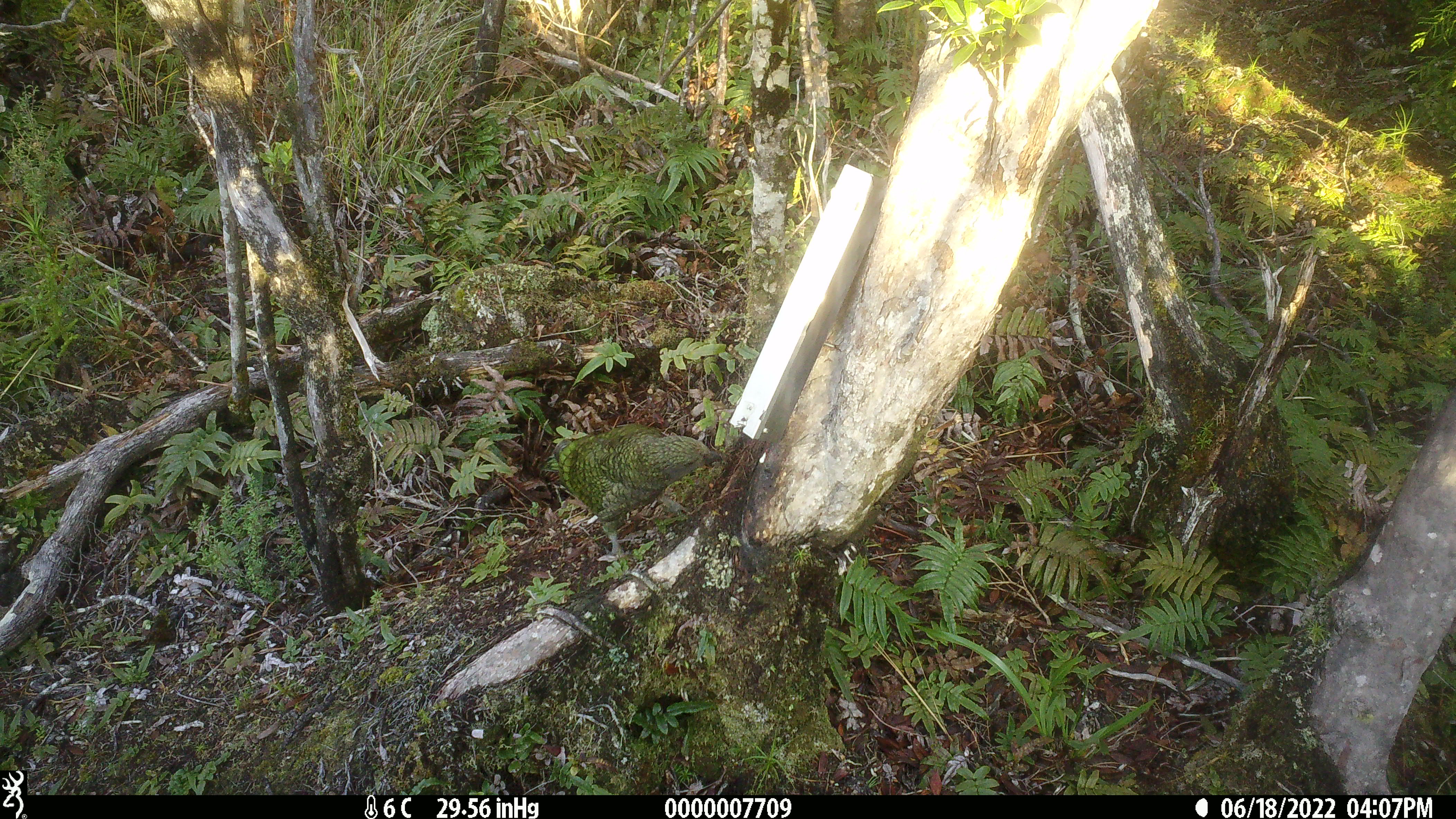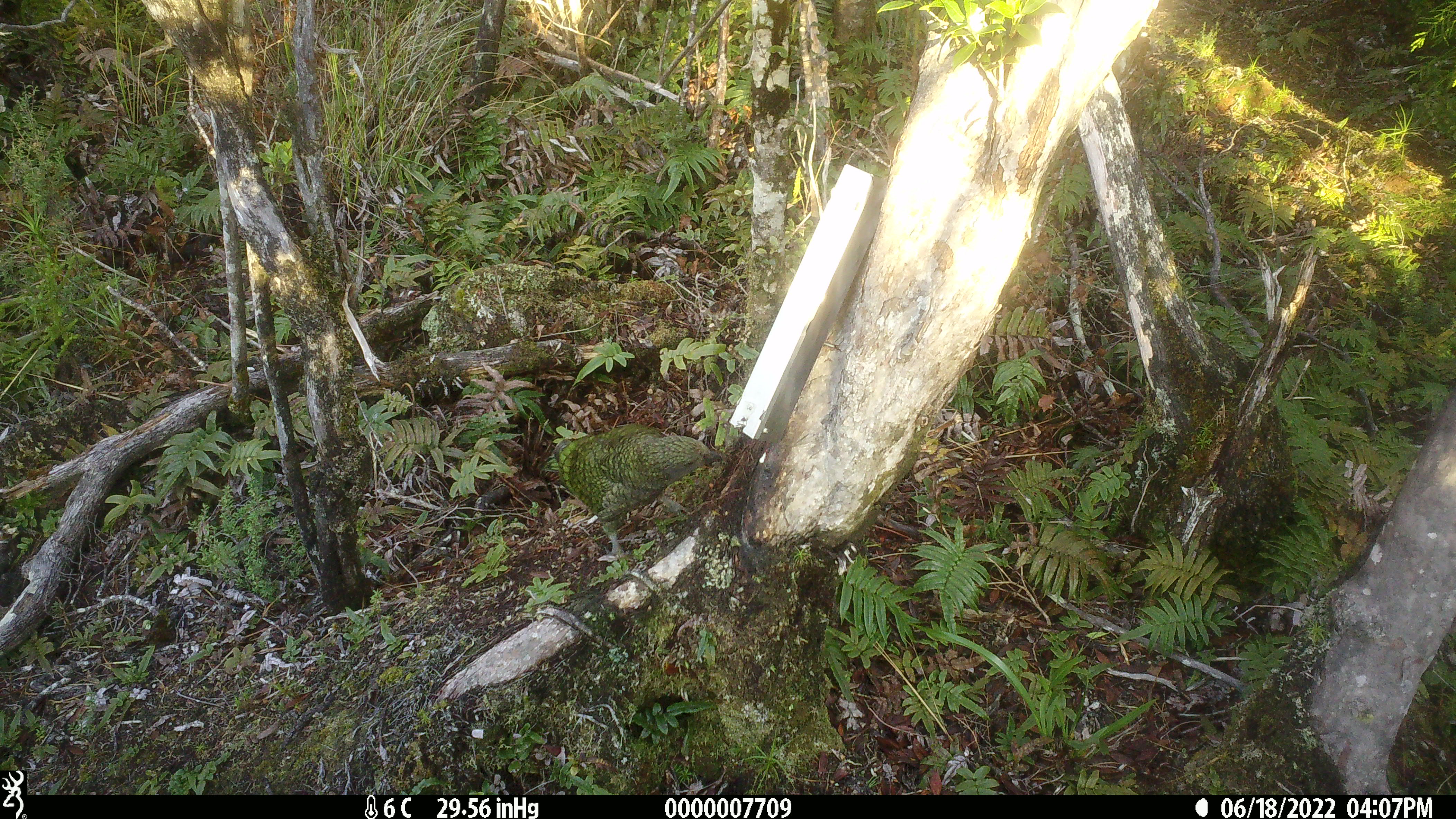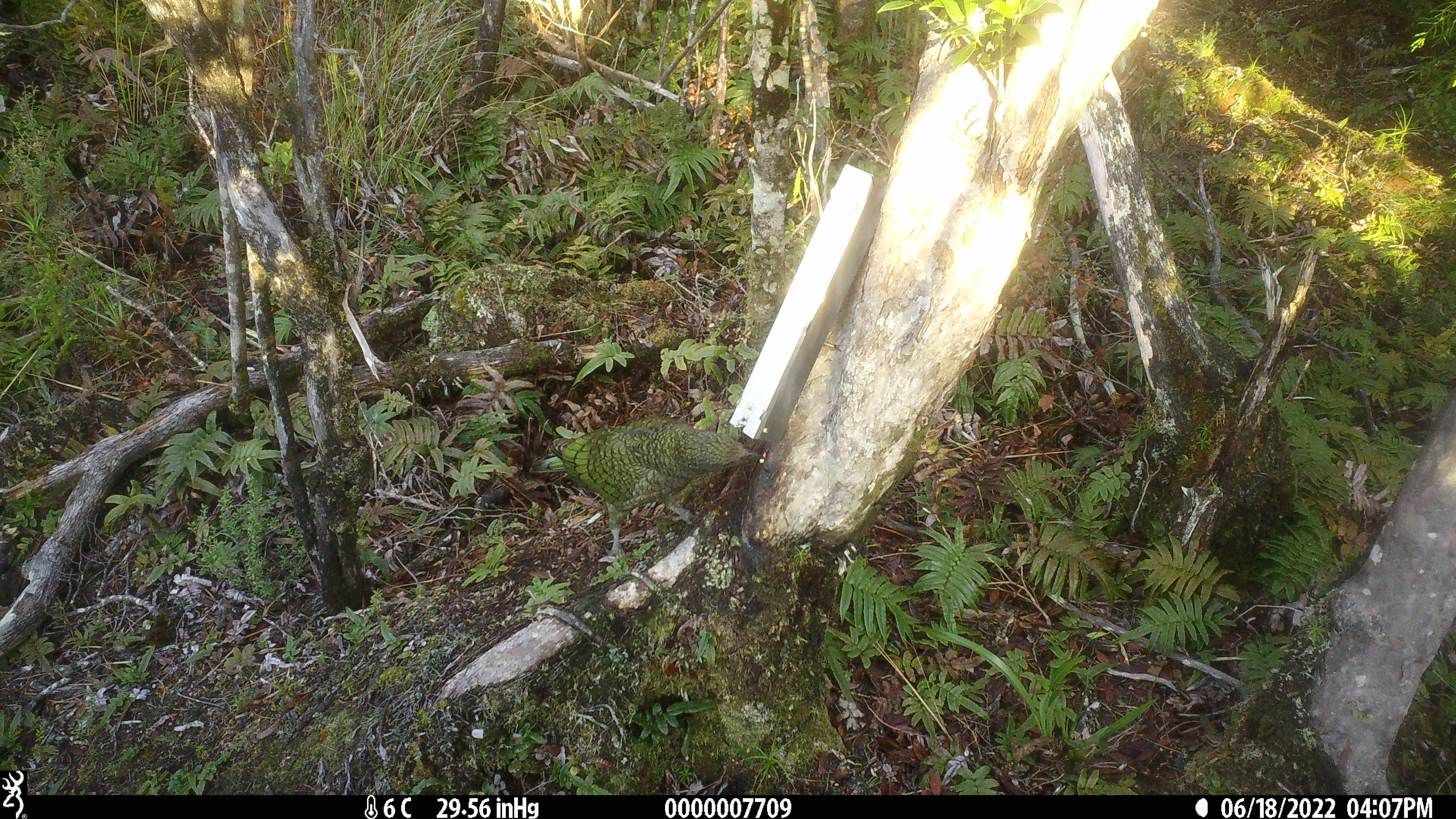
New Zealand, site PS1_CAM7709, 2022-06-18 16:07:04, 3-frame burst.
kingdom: Animalia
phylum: Chordata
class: Aves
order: Psittaciformes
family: Strigopidae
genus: Nestor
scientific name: Nestor notabilis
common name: kea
Kea (Nestor notabilis).